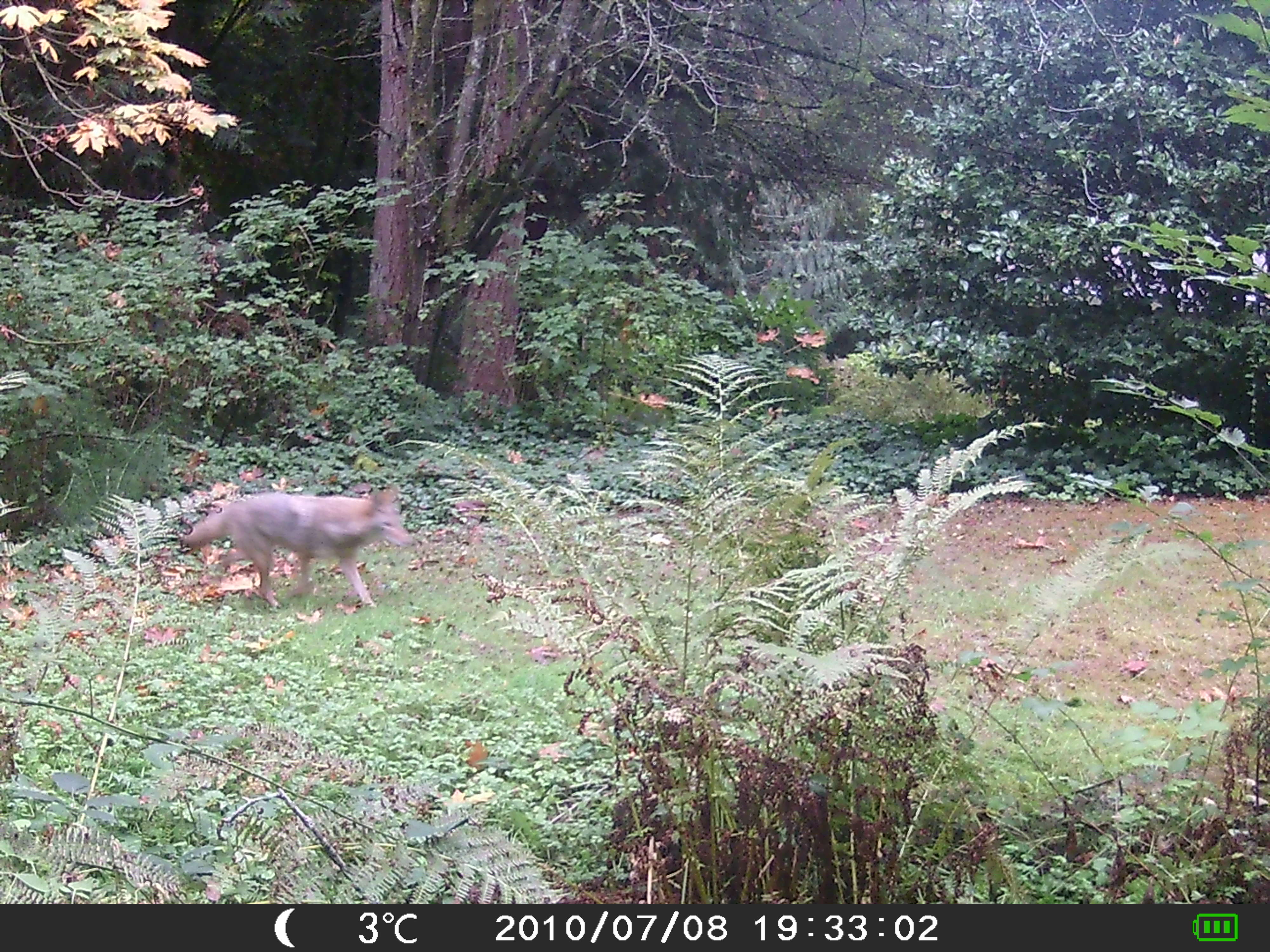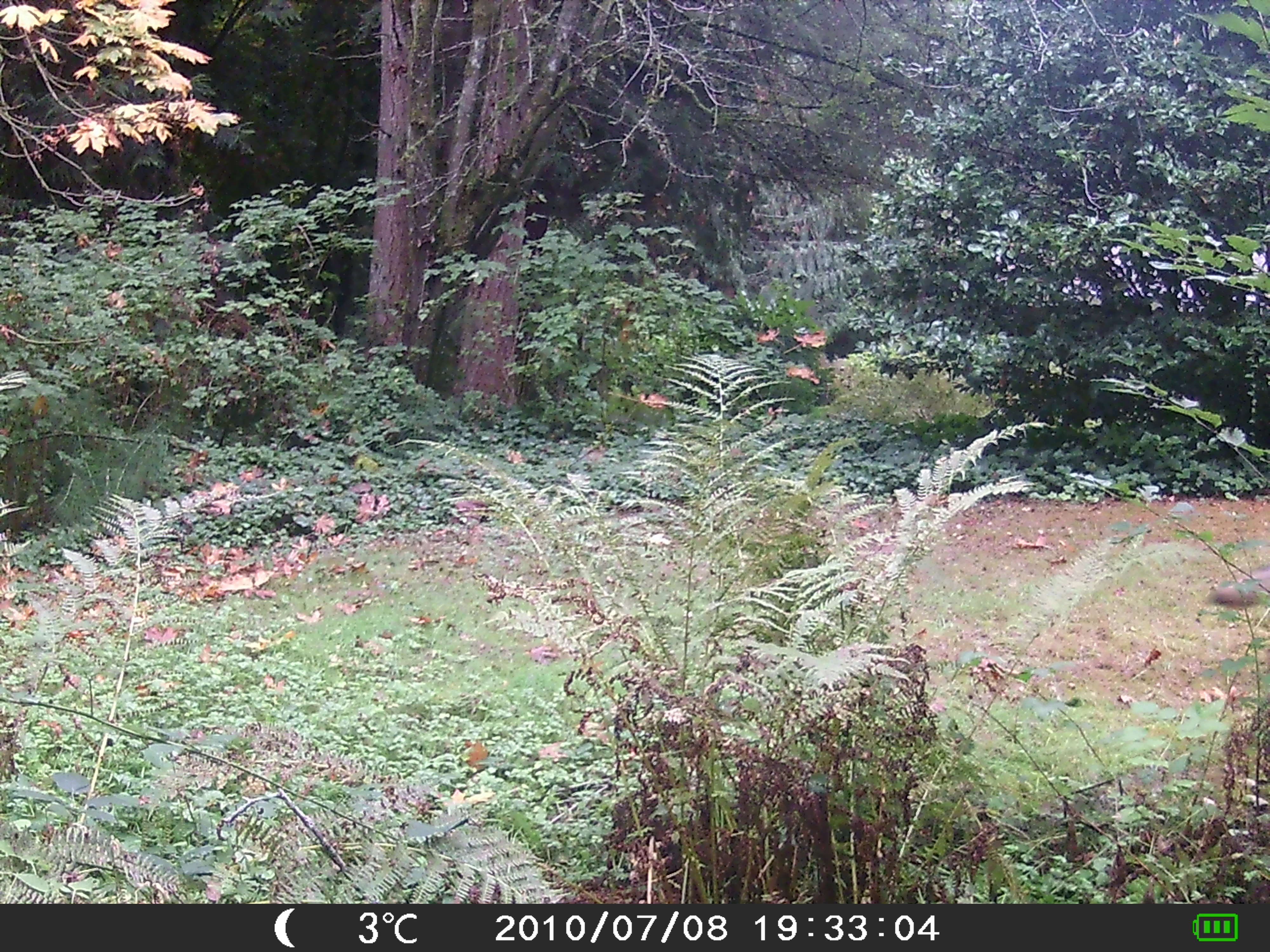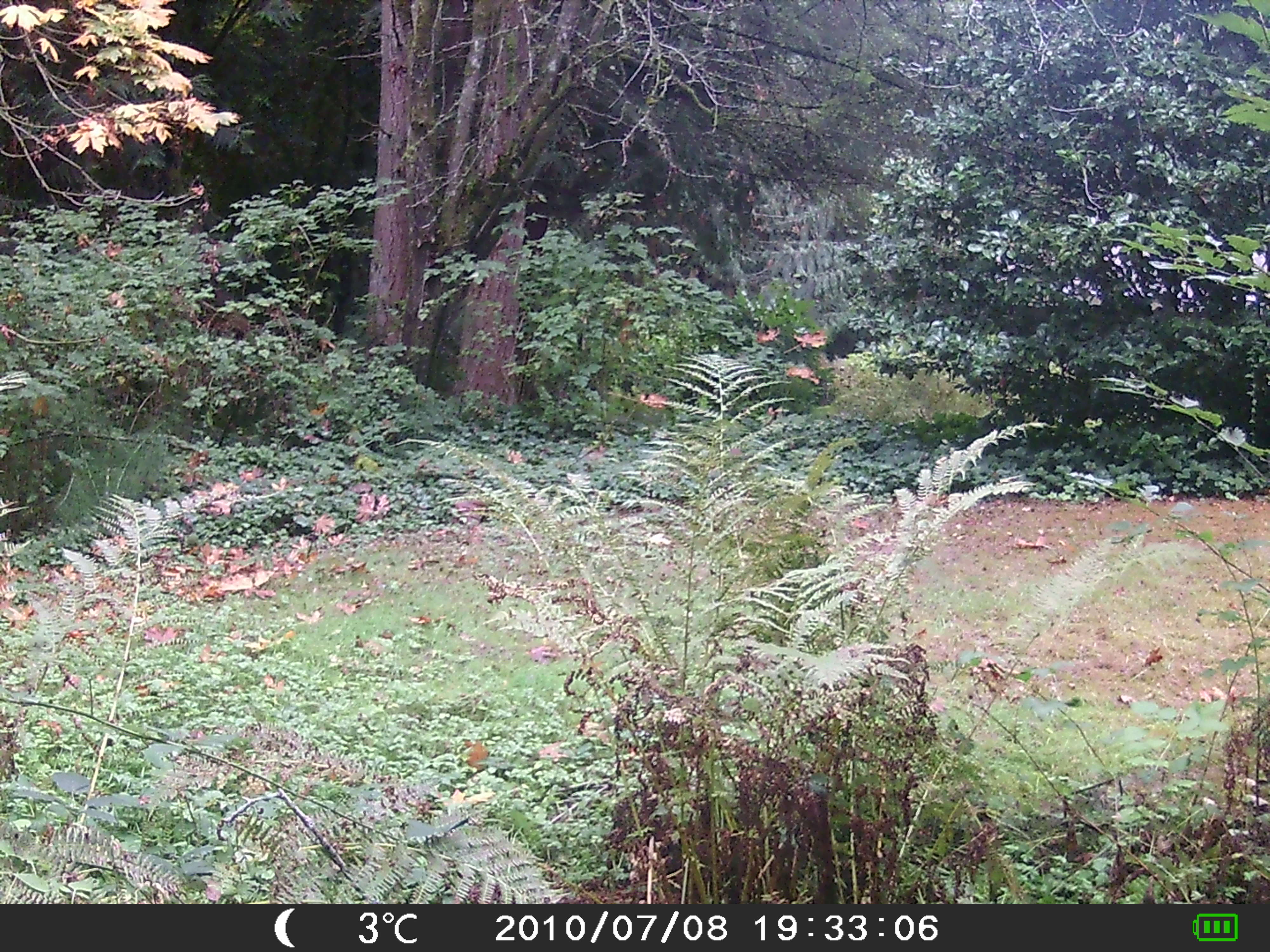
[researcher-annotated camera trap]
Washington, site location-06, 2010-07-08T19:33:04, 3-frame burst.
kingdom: Animalia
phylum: Chordata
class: Mammalia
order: Carnivora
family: Canidae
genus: Canis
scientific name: Canis latrans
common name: coyote